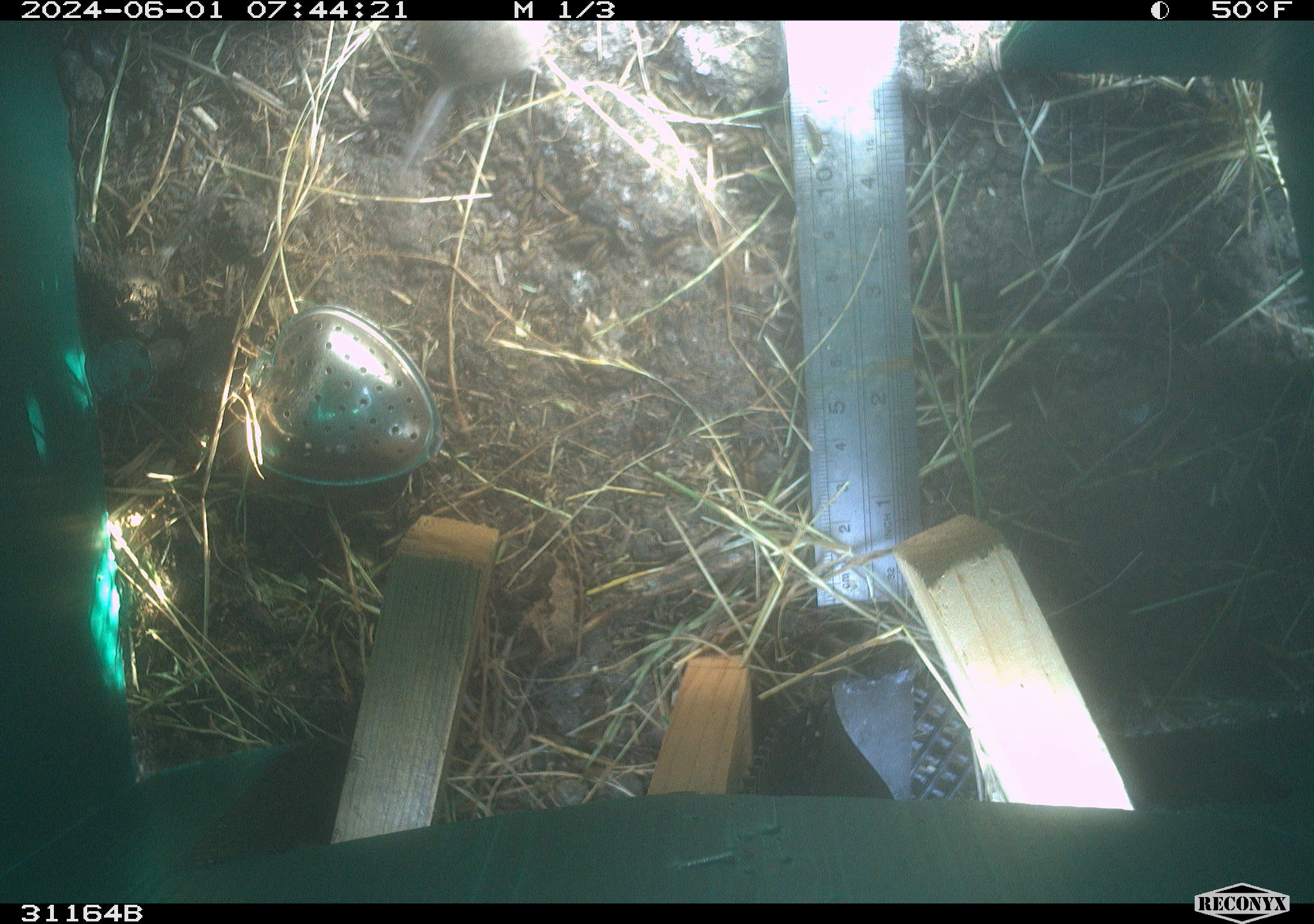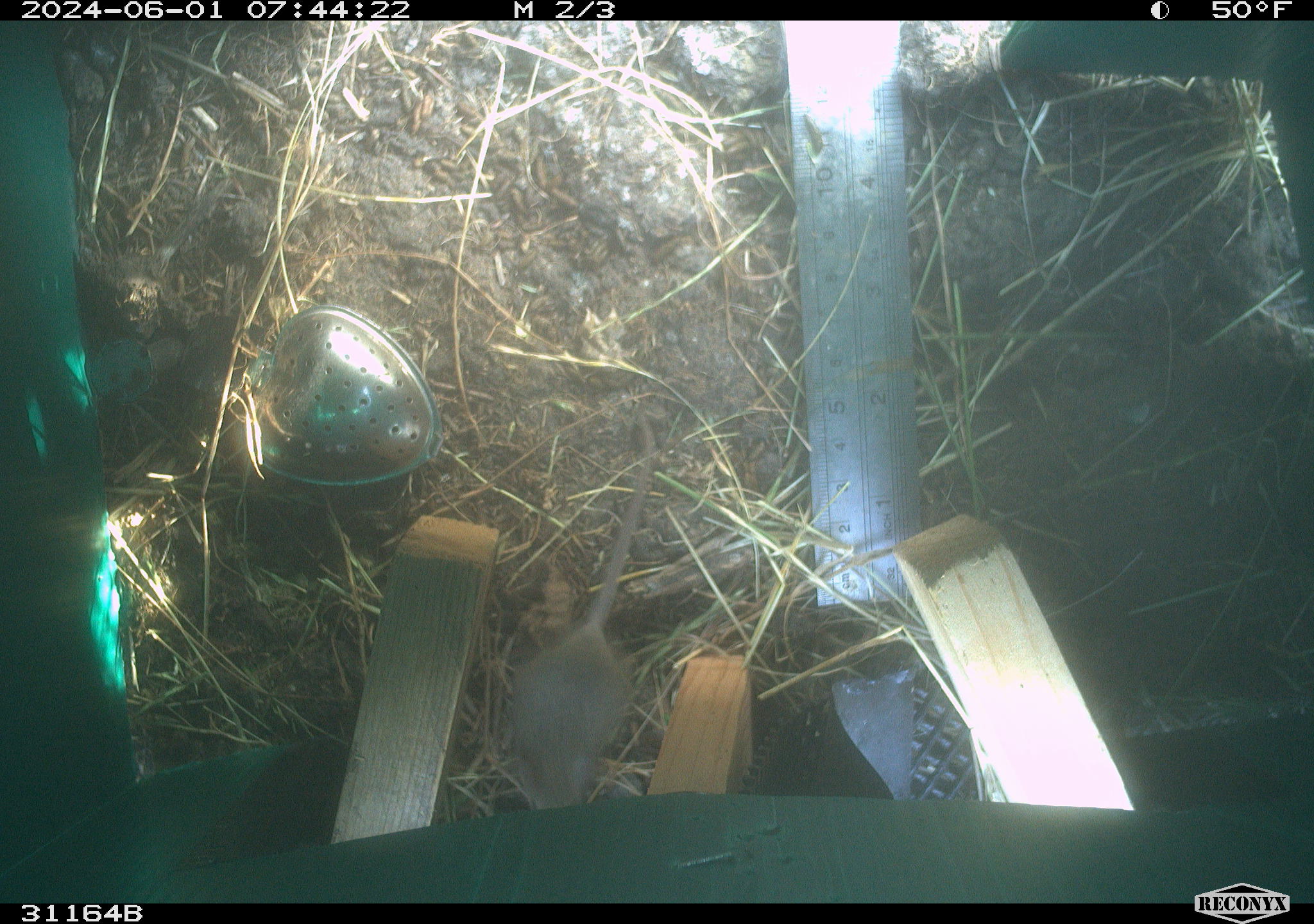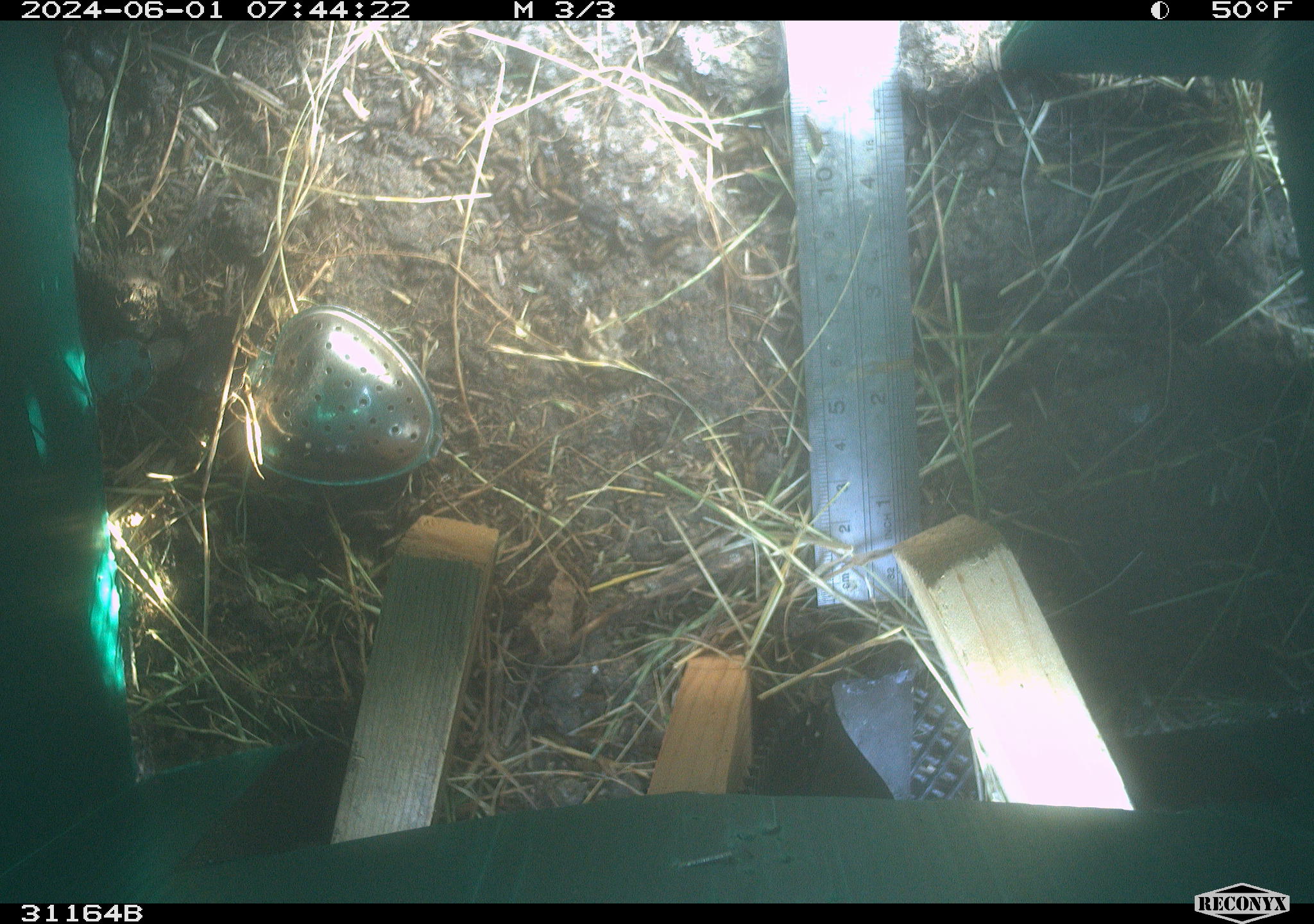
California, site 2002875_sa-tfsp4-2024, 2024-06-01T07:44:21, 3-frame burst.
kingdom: Animalia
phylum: Chordata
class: Mammalia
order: Rodentia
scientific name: Rodentia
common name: mouse species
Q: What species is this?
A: Mouse species (Rodentia).